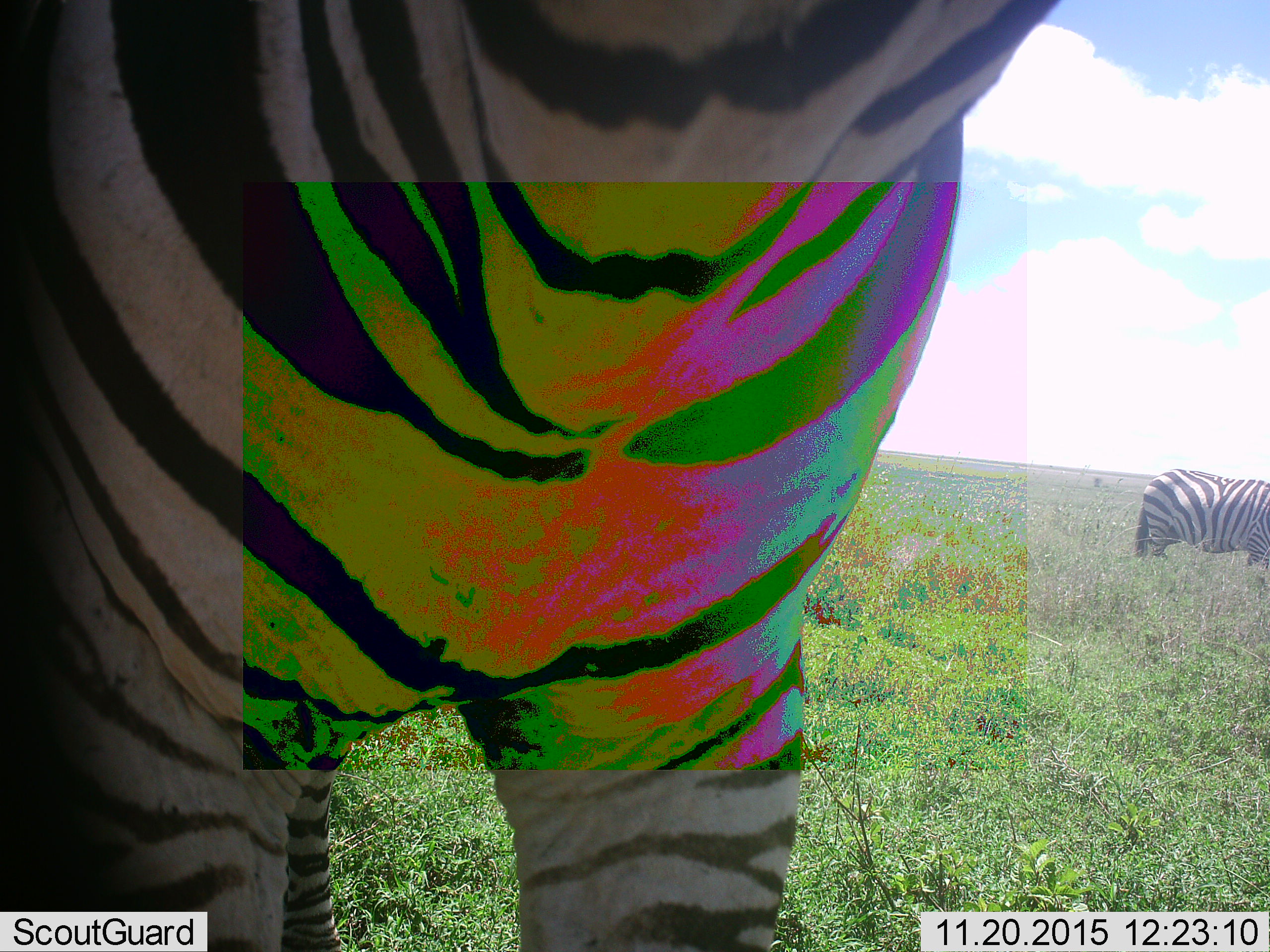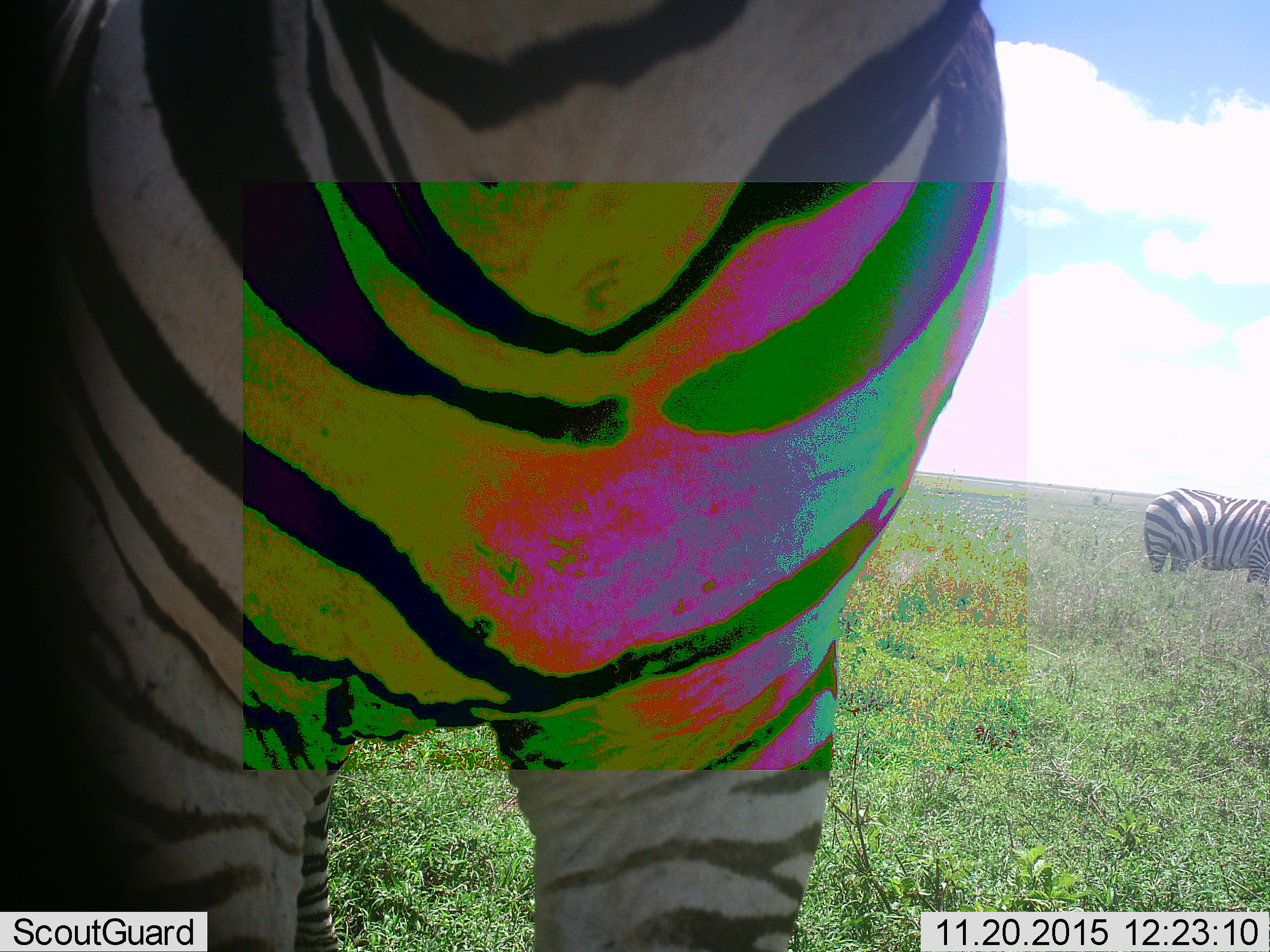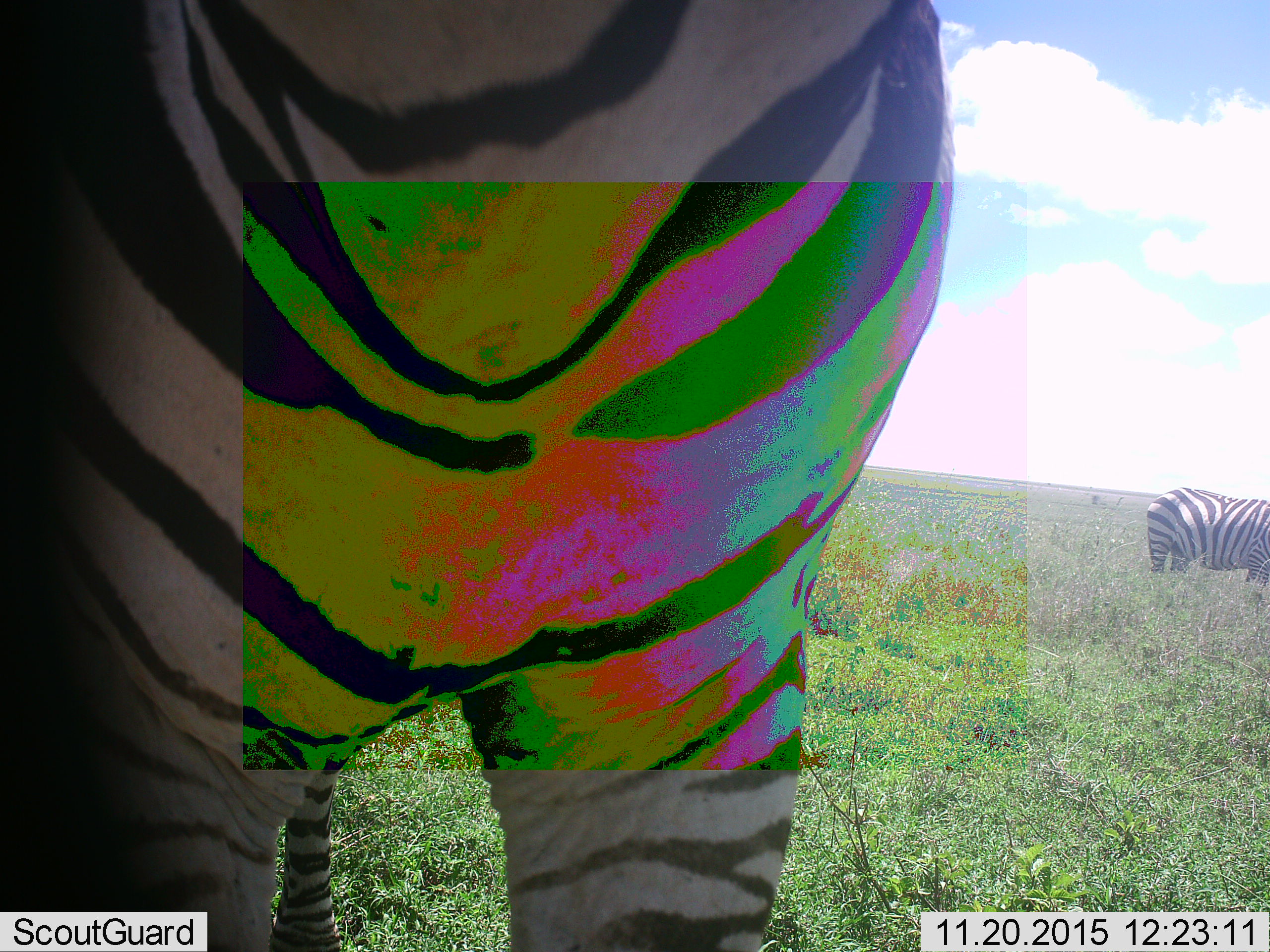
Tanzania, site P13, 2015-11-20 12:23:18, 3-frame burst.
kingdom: Animalia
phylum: Chordata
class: Mammalia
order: Perissodactyla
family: Equidae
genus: Equus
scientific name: Equus quagga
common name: plains zebra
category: zebra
Zebra (plains zebra) (Equus quagga), count 2. Behavior (volunteer vote fractions): standing 100%, resting 0%, moving 0%, interacting 0%. Young present (vote fraction): 0%. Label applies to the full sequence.